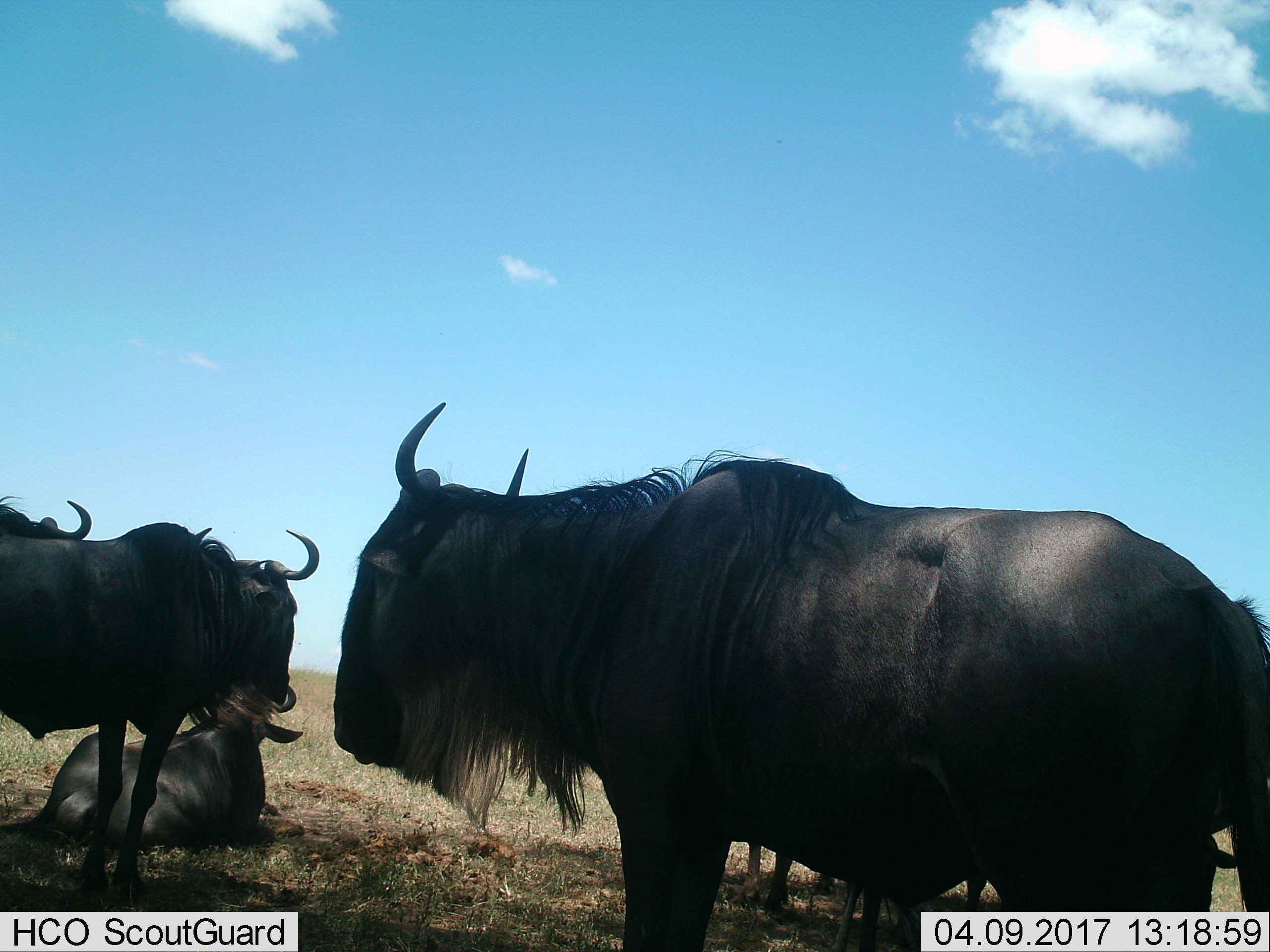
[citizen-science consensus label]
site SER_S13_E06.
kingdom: Animalia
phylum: Chordata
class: Mammalia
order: Artiodactyla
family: Bovidae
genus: Connochaetes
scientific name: Connochaetes taurinus taurinus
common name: blue wildebeest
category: wildebeestblue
Wildebeestblue (blue wildebeest) (Connochaetes taurinus taurinus), count 6. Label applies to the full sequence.